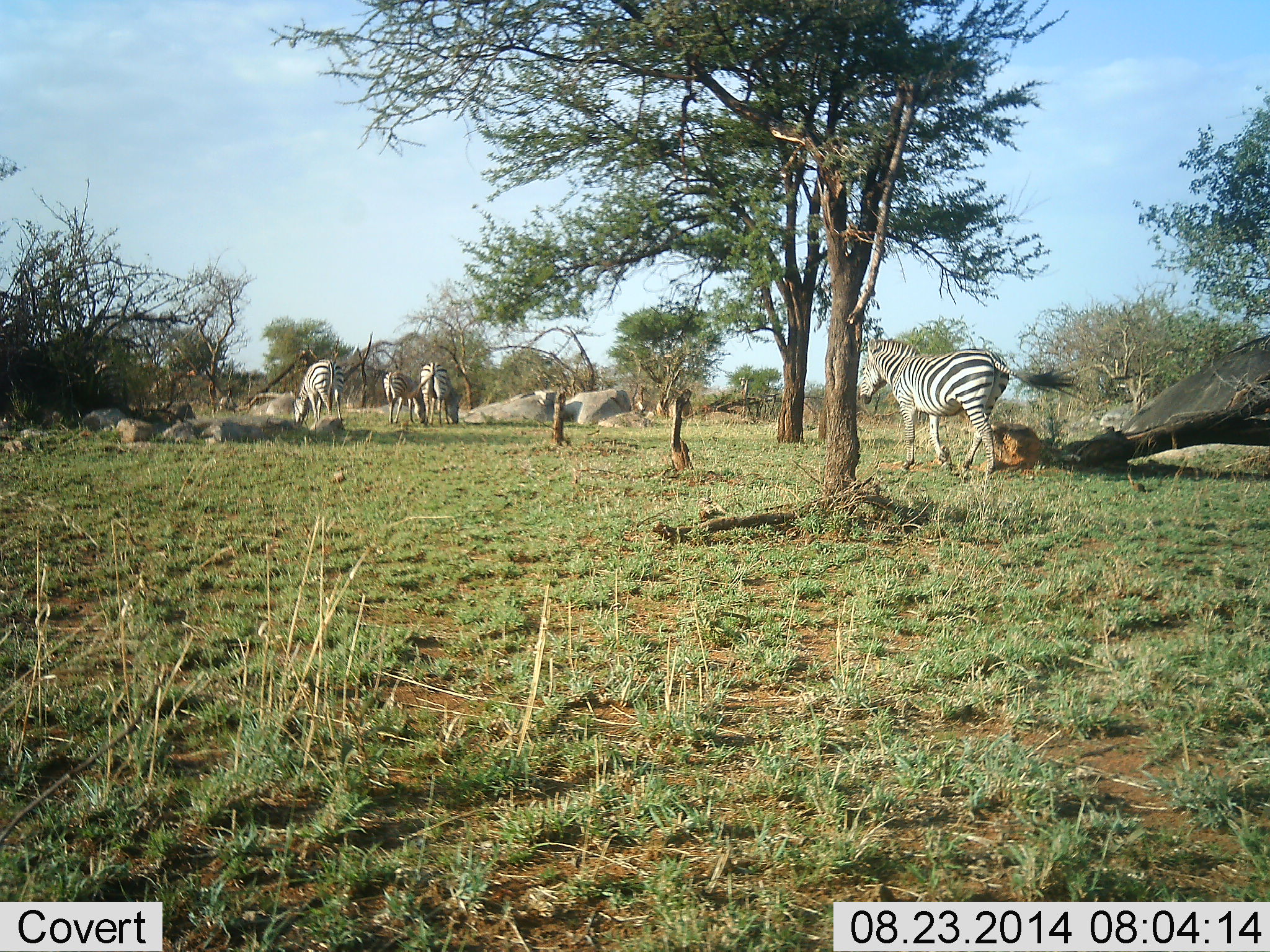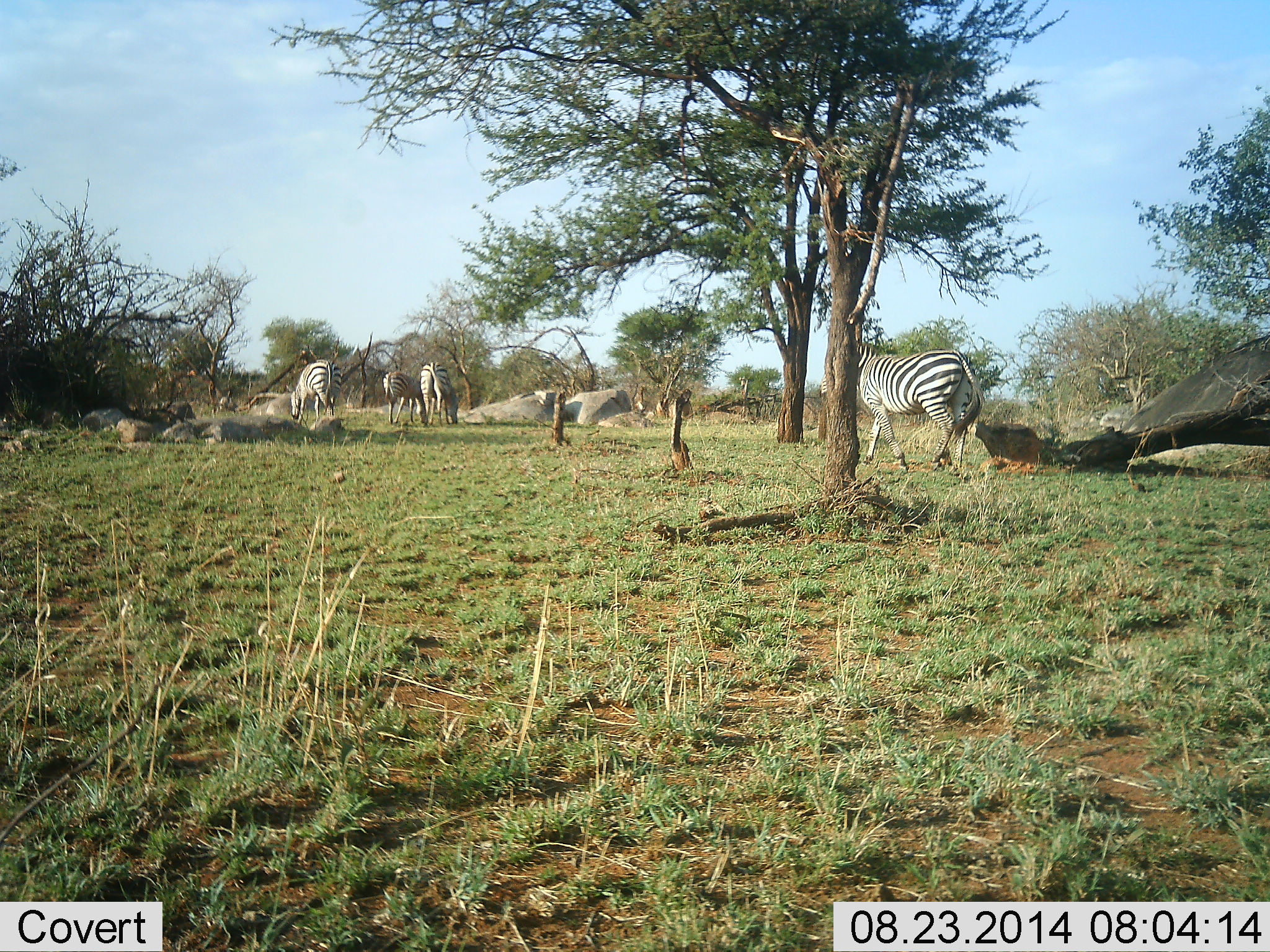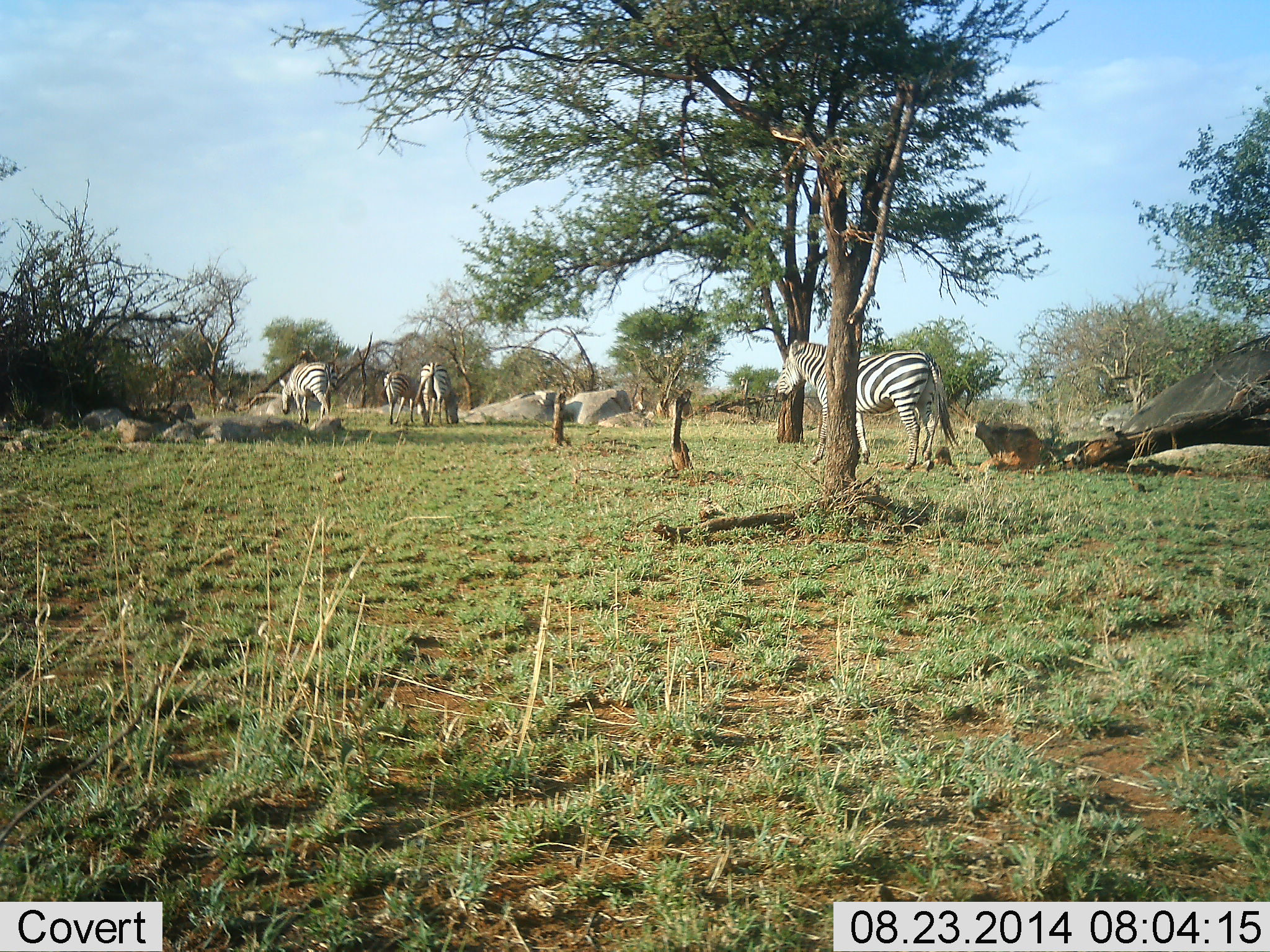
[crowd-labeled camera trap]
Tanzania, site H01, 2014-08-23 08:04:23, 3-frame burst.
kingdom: Animalia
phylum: Chordata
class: Mammalia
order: Perissodactyla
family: Equidae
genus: Equus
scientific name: Equus quagga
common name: plains zebra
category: zebra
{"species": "zebra (plains zebra) (Equus quagga)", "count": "4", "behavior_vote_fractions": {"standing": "50%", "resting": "10%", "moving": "70%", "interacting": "10%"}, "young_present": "20%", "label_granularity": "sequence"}